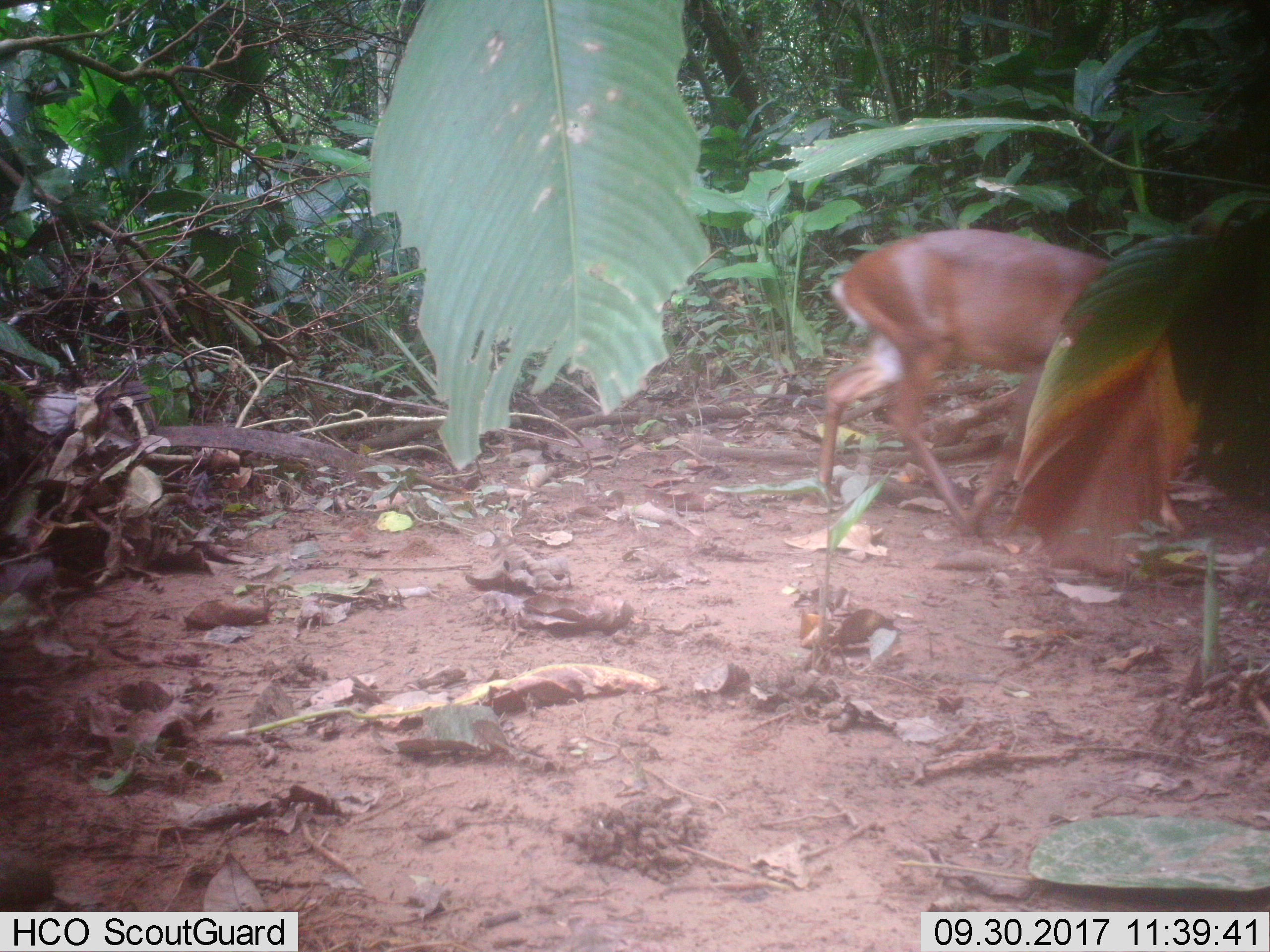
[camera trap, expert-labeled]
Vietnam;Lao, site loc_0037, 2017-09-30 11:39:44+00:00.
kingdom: Animalia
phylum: Chordata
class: Mammalia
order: Artiodactyla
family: Cervidae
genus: Muntiacus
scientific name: Muntiacus vuquangensis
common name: large-antlered muntjac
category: large antlered muntjac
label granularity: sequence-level